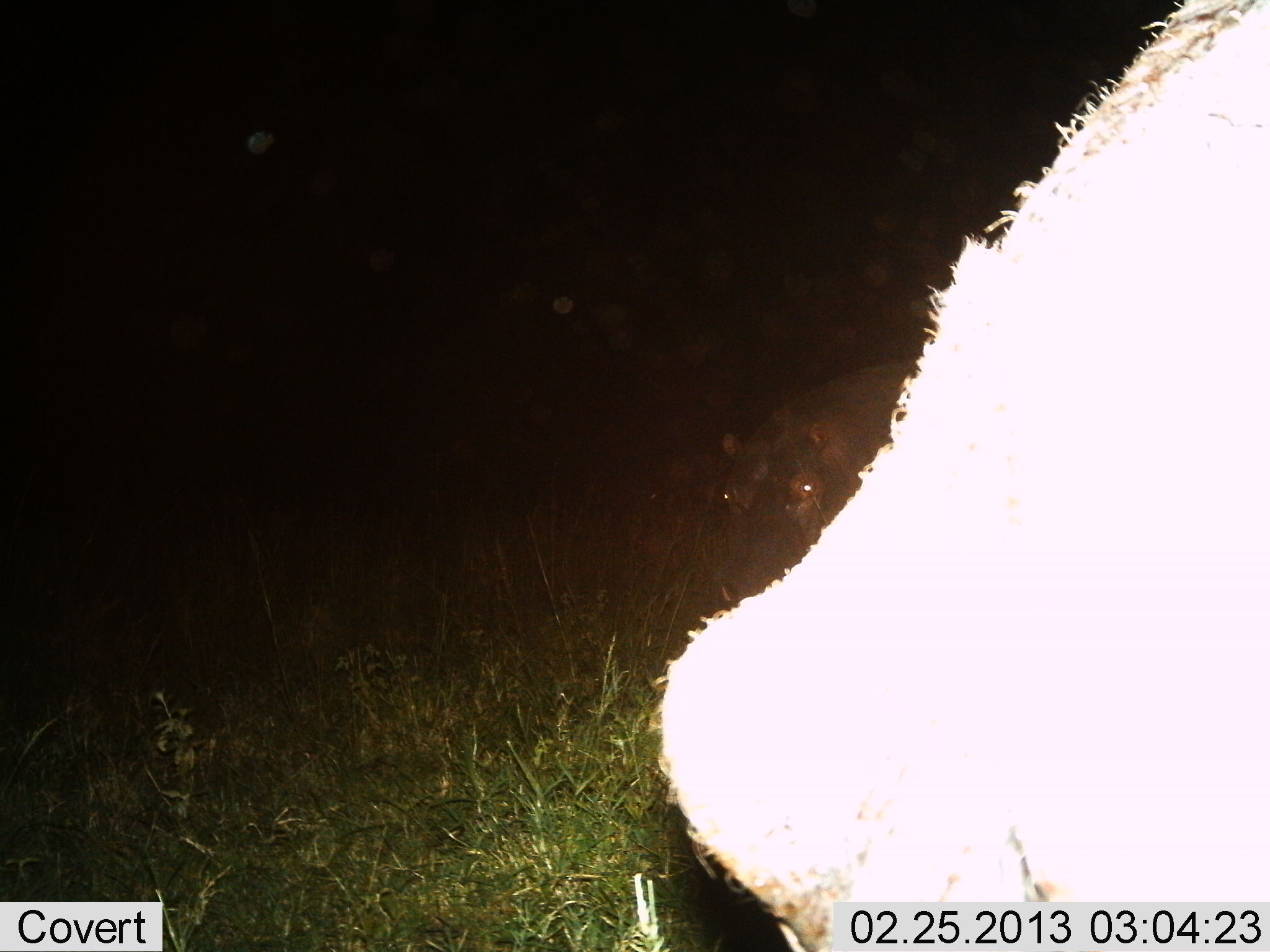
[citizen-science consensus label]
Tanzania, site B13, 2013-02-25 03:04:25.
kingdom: Animalia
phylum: Chordata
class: Mammalia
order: Artiodactyla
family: Hippopotamidae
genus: Hippopotamus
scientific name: Hippopotamus amphibius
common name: hippopotamus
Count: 2.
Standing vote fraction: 65%.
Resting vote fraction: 0%.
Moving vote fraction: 29%.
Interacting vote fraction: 6%.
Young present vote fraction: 0%.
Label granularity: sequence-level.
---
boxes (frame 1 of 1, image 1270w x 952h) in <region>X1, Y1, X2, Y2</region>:
animal: <region>654, 0, 1270, 952</region>; <region>706, 359, 931, 568</region>; <region>781, 412, 919, 540</region>